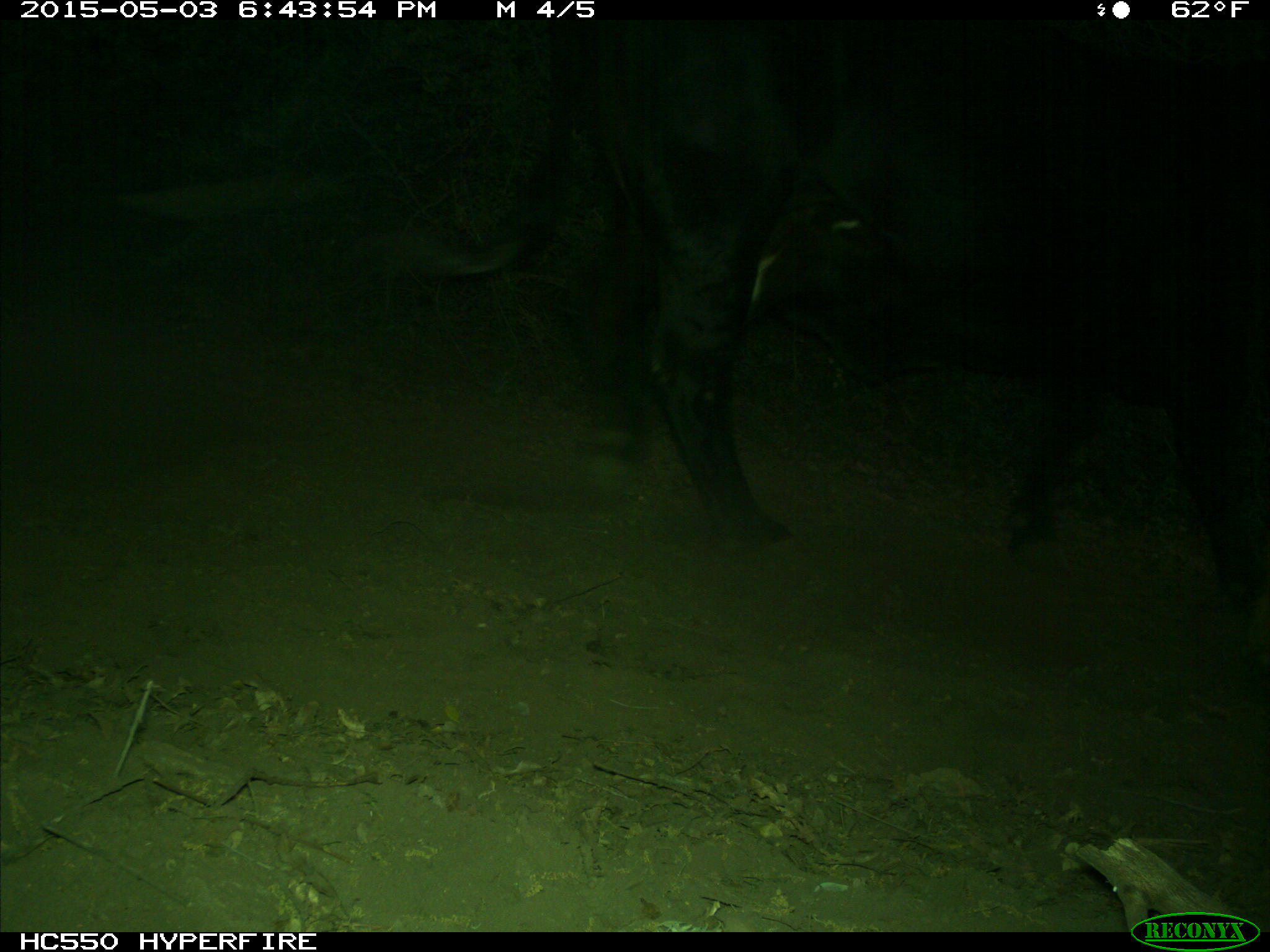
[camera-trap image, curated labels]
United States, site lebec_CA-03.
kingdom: Animalia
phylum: Chordata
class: Mammalia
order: Artiodactyla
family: Bovidae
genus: Bos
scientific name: Bos taurus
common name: domestic cow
Bos taurus (domestic cow).